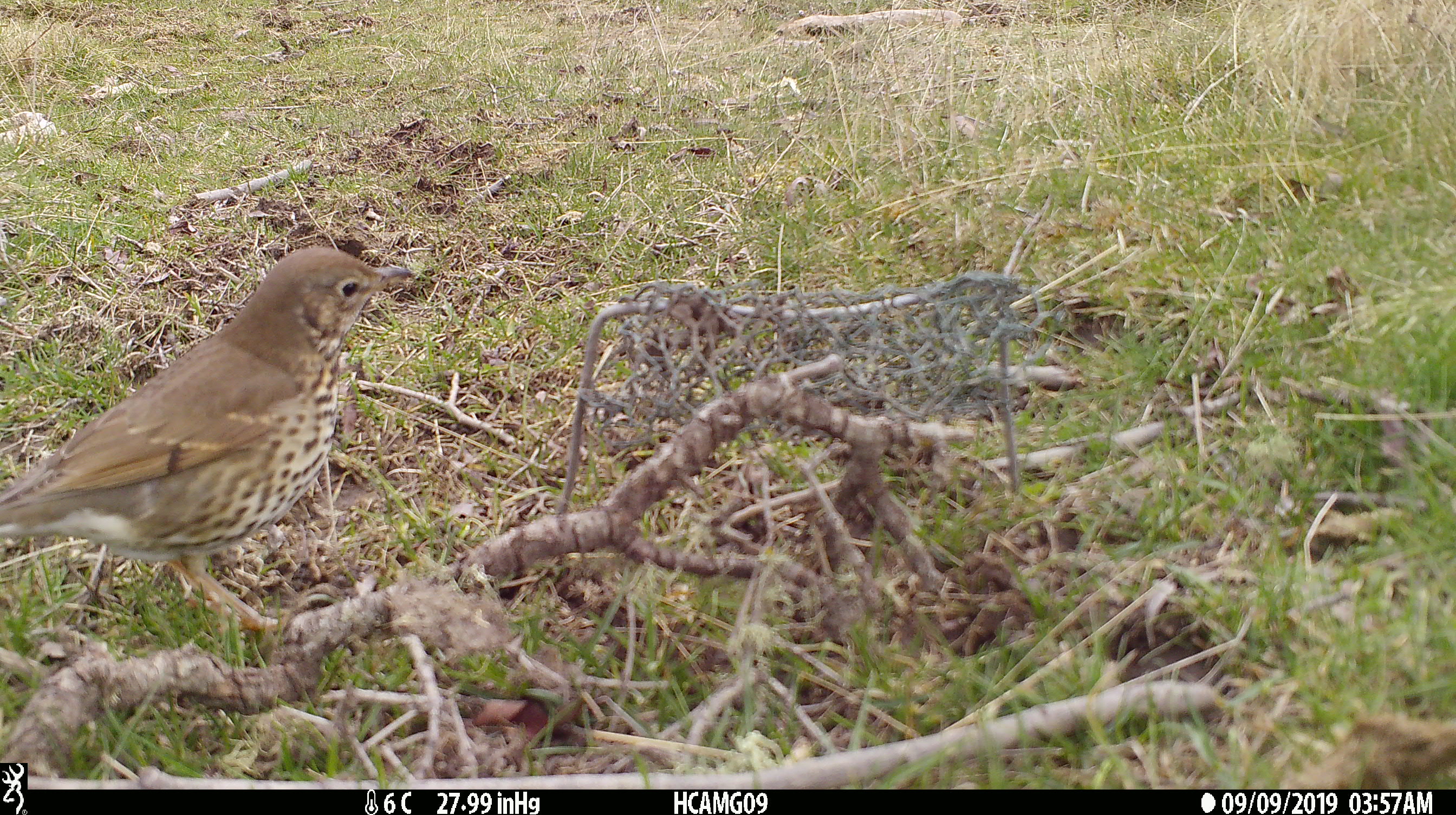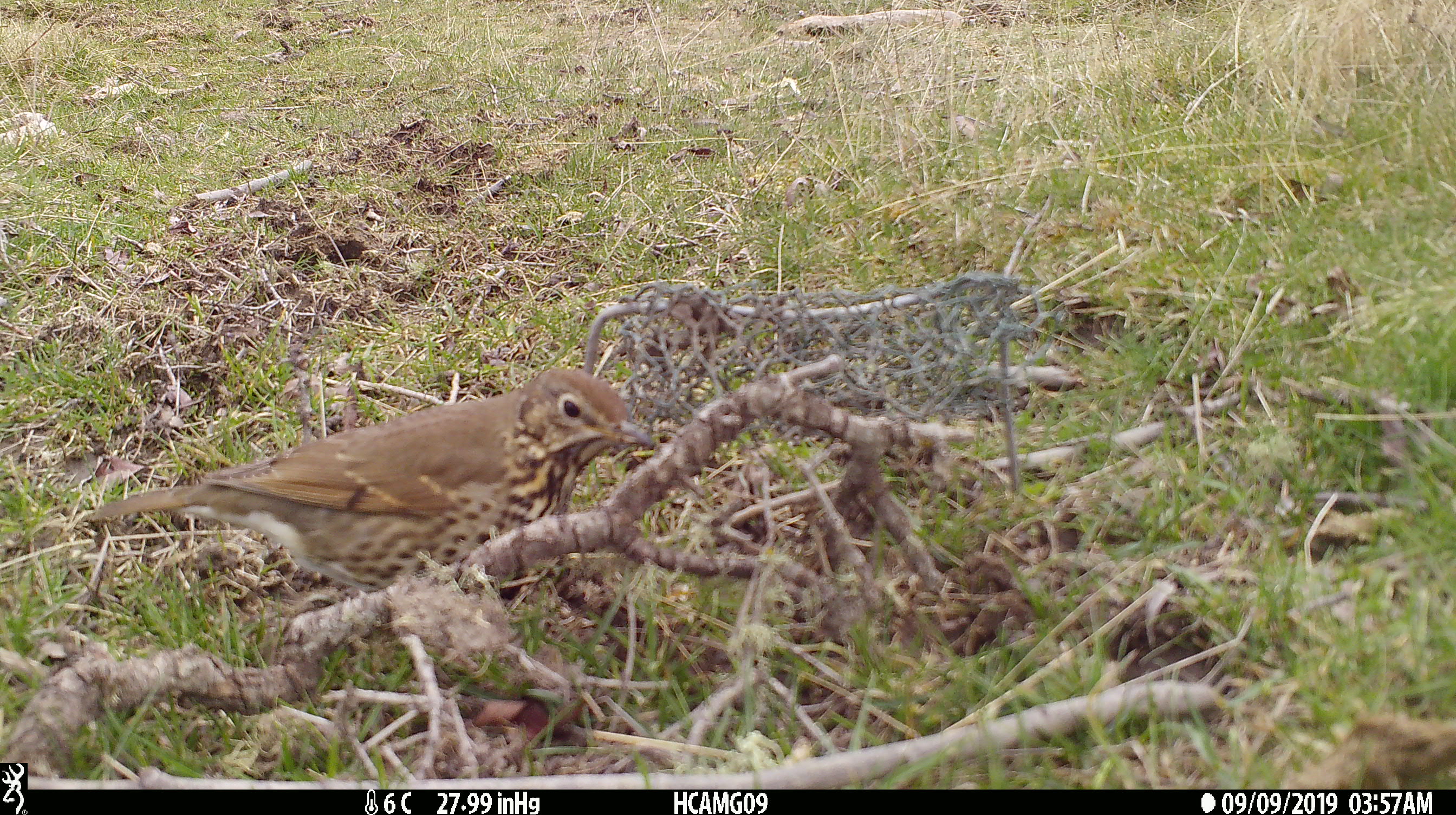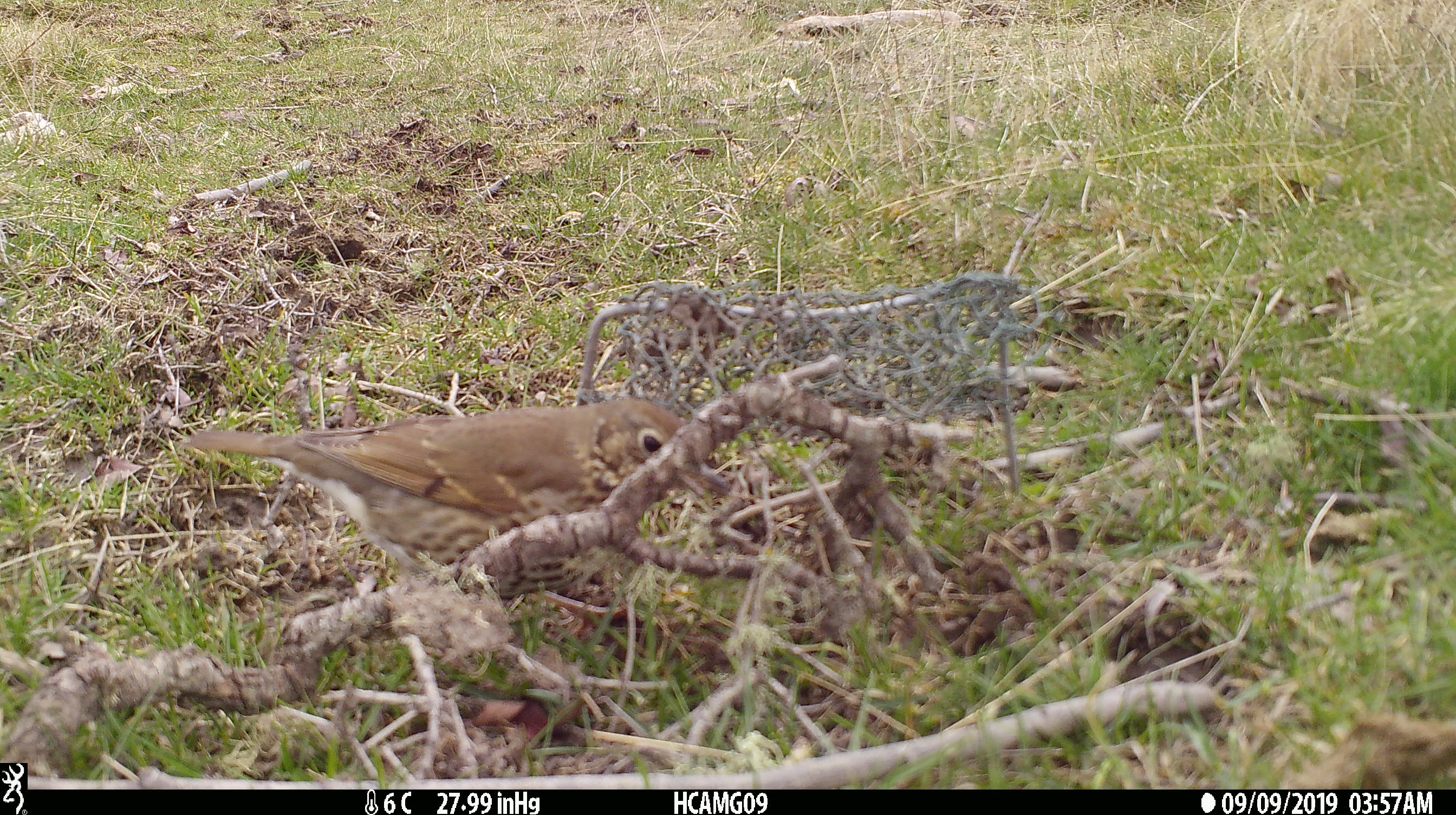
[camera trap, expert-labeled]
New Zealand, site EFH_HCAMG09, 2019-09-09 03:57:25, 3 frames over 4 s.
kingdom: Animalia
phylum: Chordata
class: Aves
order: Passeriformes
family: Turdidae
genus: Turdus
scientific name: Turdus philomelos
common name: song thrush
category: thrush